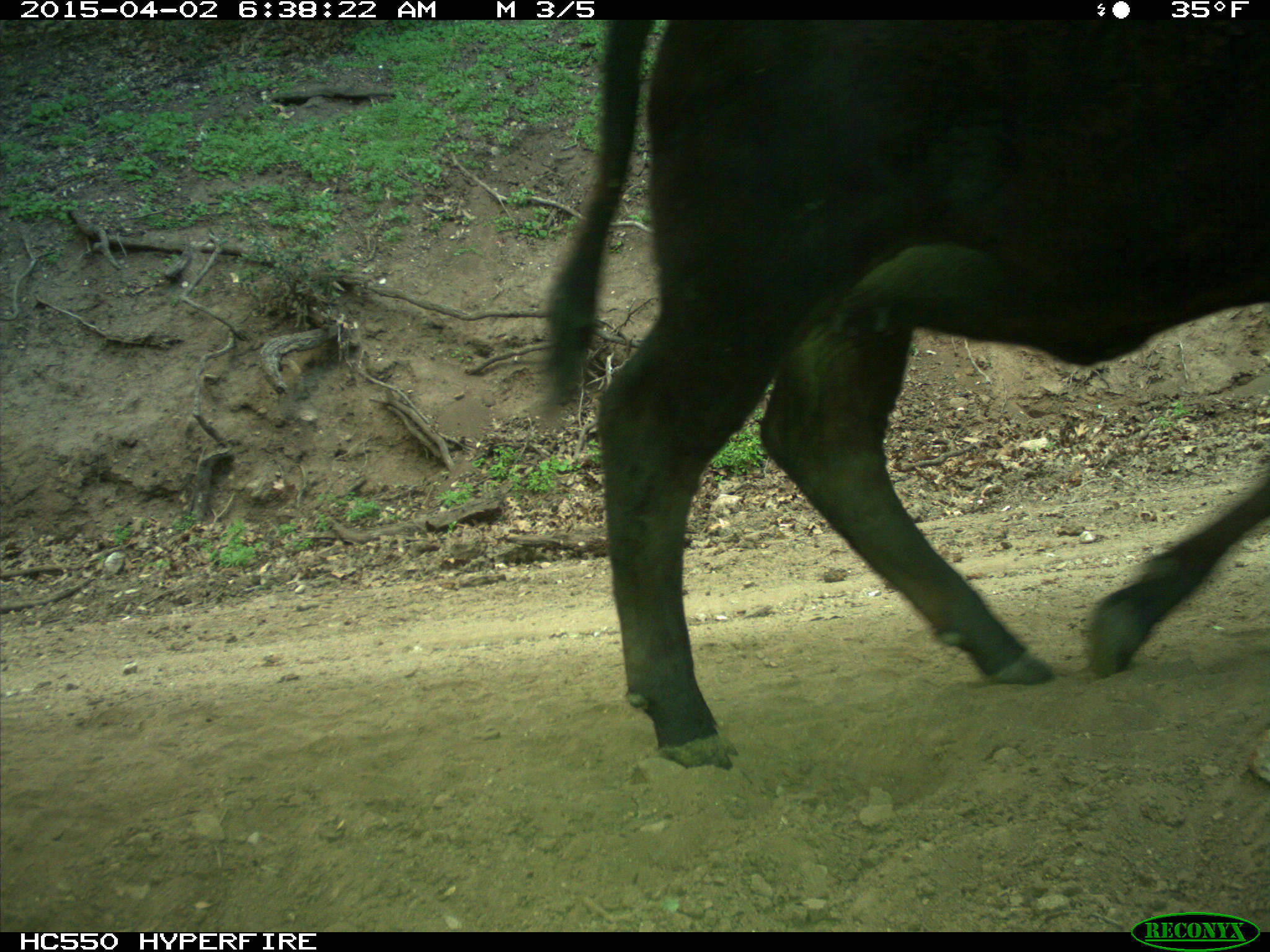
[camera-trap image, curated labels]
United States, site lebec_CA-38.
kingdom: Animalia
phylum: Chordata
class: Mammalia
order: Artiodactyla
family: Bovidae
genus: Bos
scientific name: Bos taurus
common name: domestic cow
Bos taurus (domestic cow).